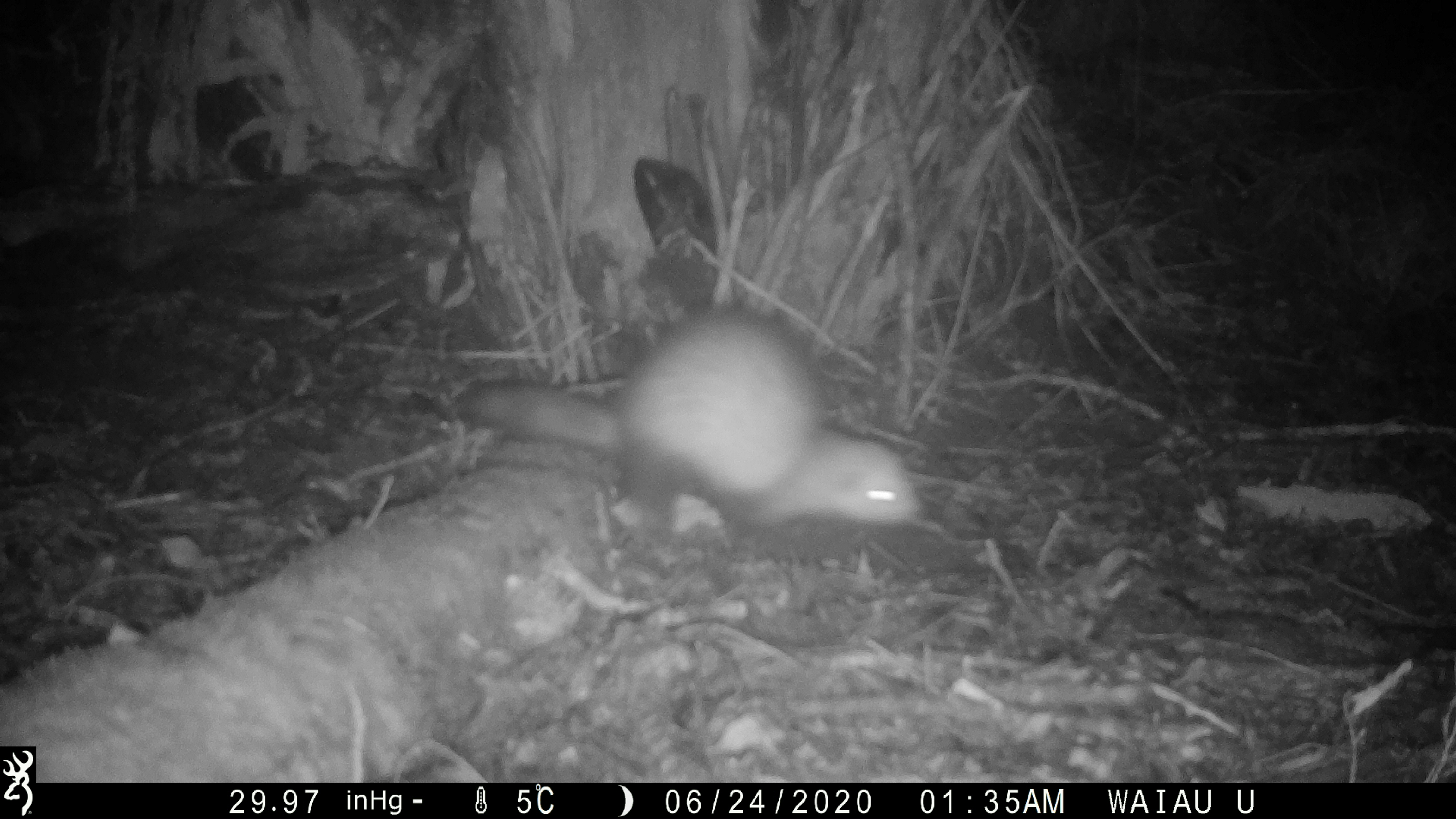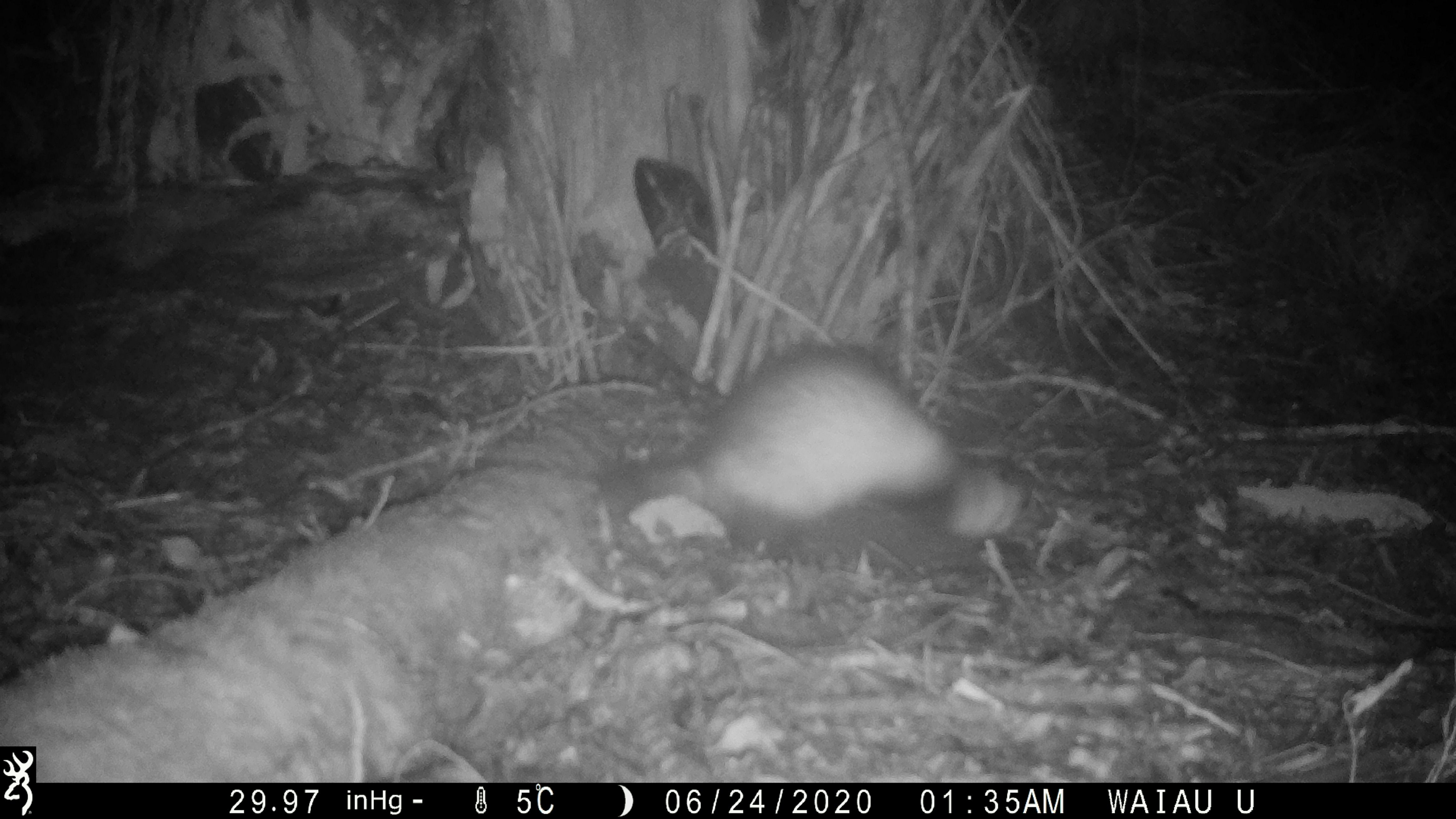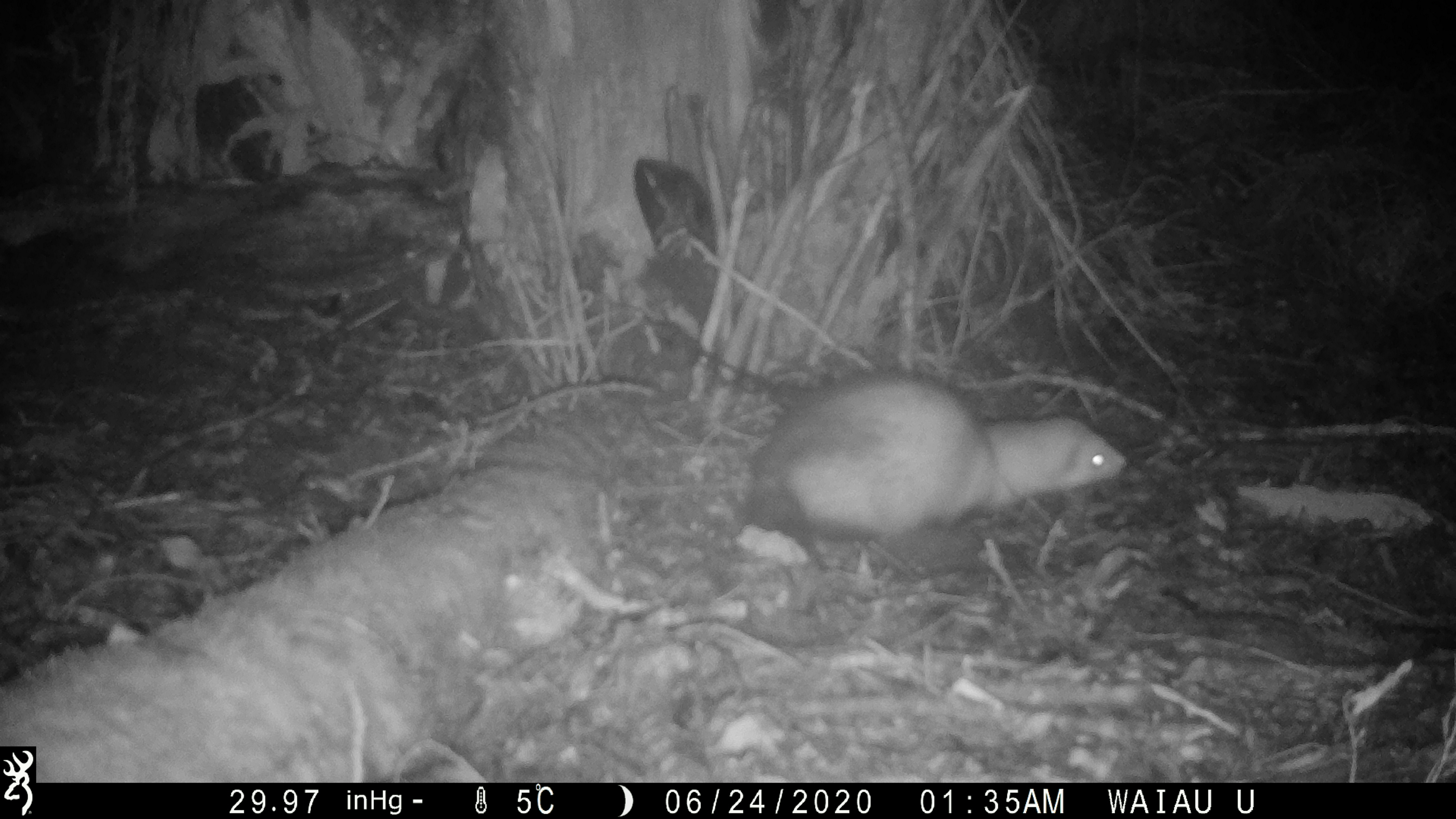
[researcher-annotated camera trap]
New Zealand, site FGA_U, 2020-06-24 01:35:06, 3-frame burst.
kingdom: Animalia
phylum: Chordata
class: Mammalia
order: Carnivora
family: Mustelidae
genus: Mustela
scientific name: Mustela furo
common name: ferret